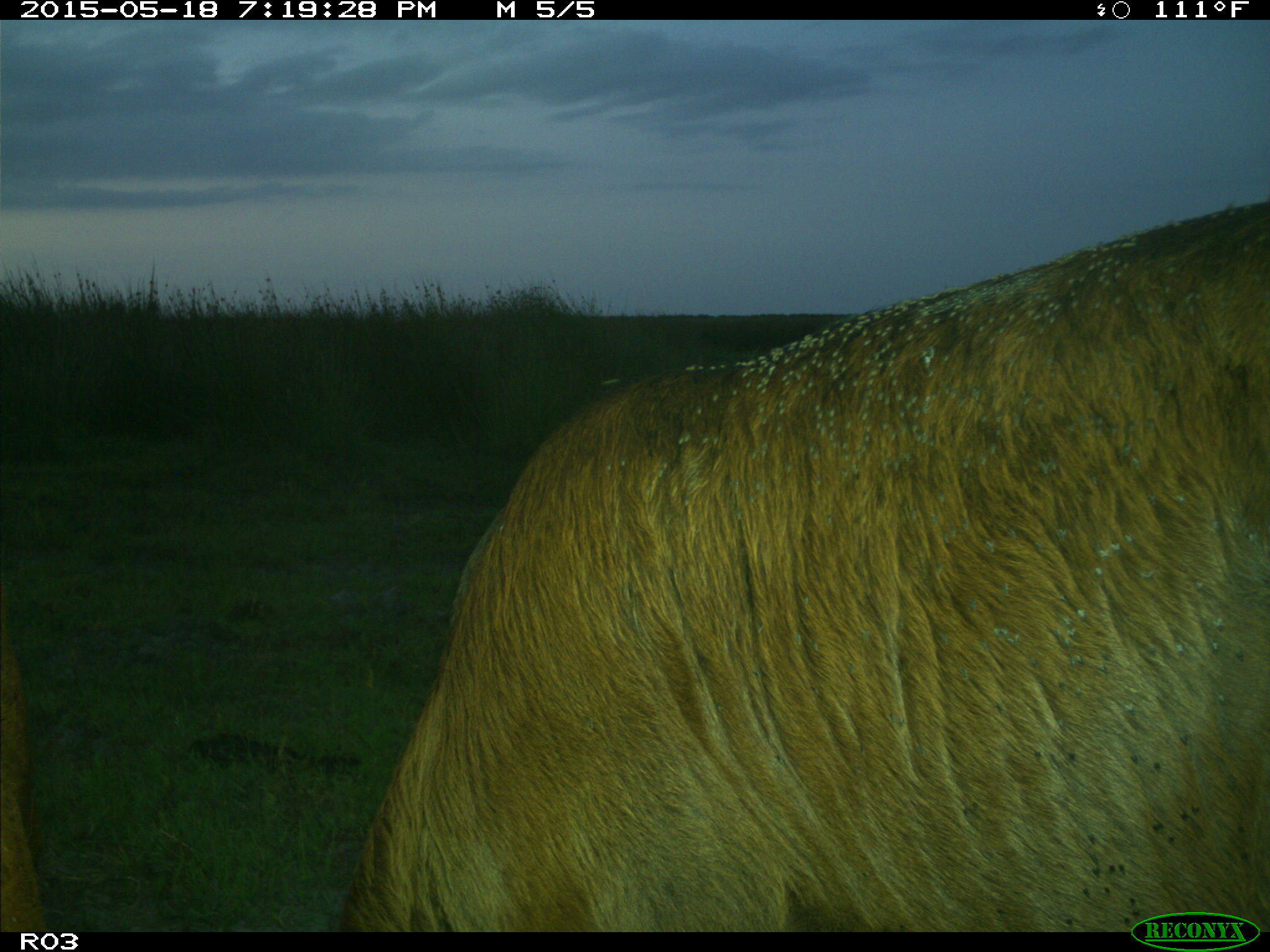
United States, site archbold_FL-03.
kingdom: Animalia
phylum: Chordata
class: Mammalia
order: Artiodactyla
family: Bovidae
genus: Bos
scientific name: Bos taurus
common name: domestic cow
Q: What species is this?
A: Bos taurus (domestic cow).